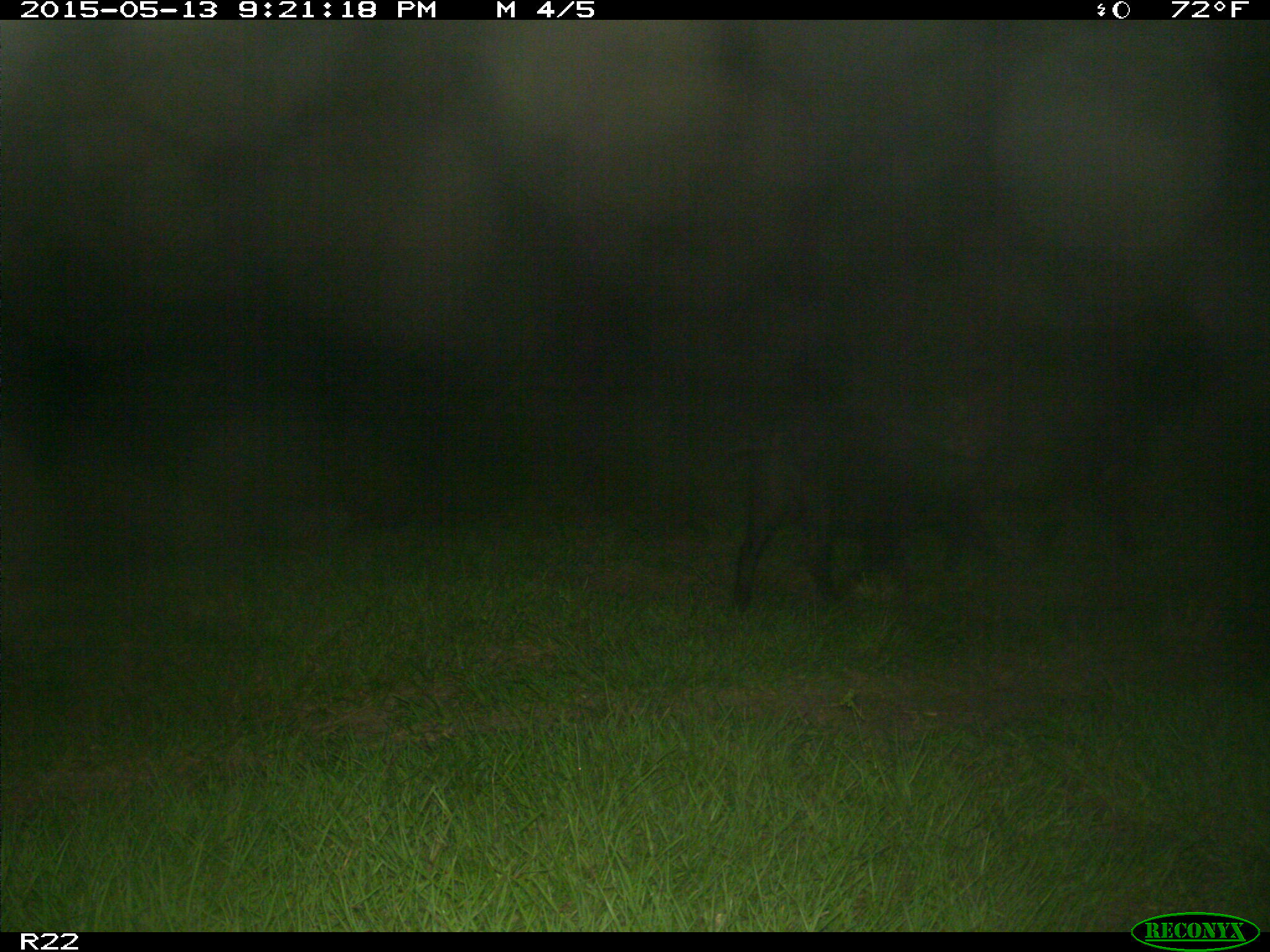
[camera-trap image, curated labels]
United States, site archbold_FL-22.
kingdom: Animalia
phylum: Chordata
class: Mammalia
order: Artiodactyla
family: Suidae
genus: Sus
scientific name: Sus scrofa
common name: wild boar